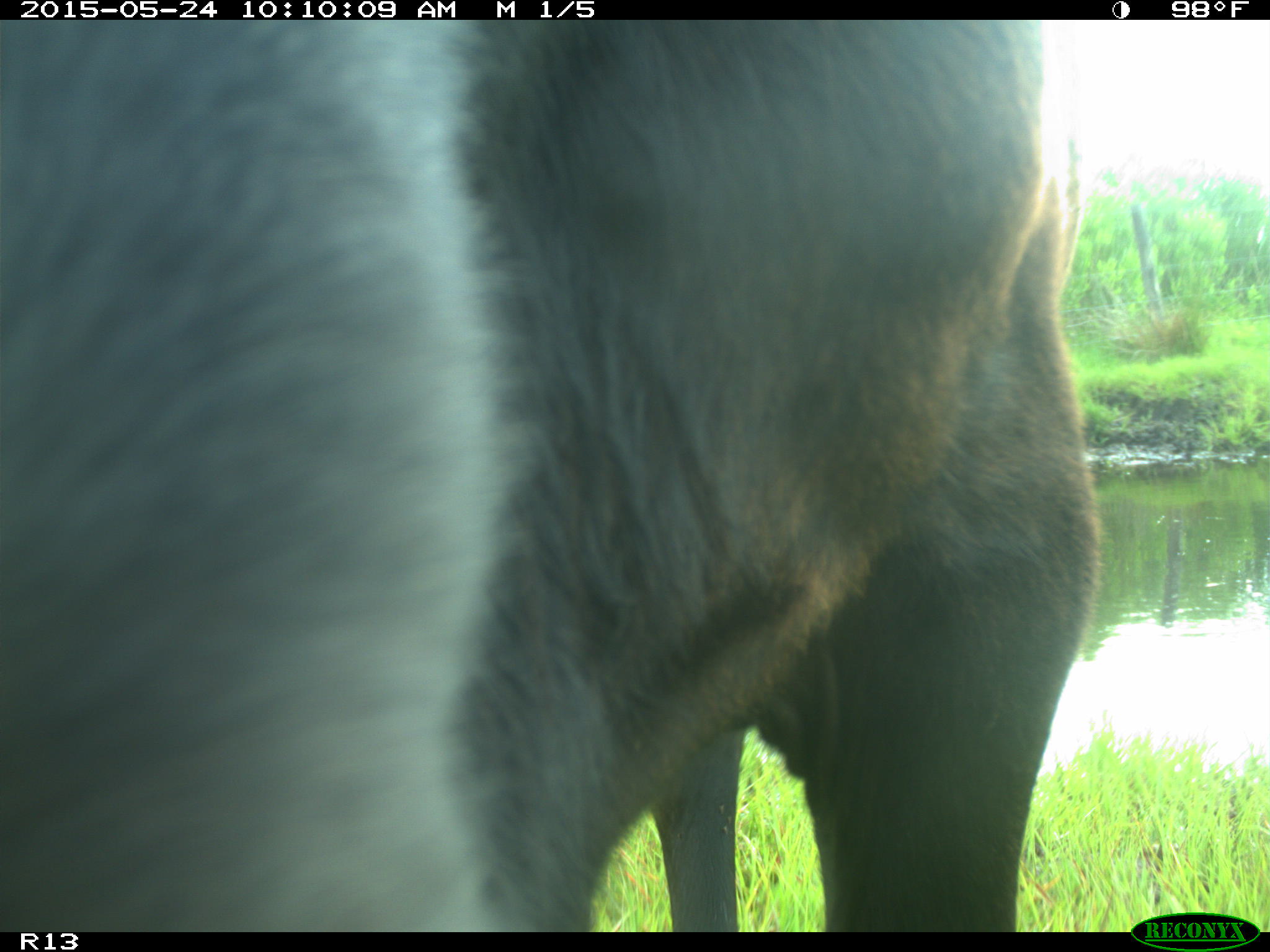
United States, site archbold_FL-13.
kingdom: Animalia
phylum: Chordata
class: Mammalia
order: Artiodactyla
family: Bovidae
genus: Bos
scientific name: Bos taurus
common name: domestic cow